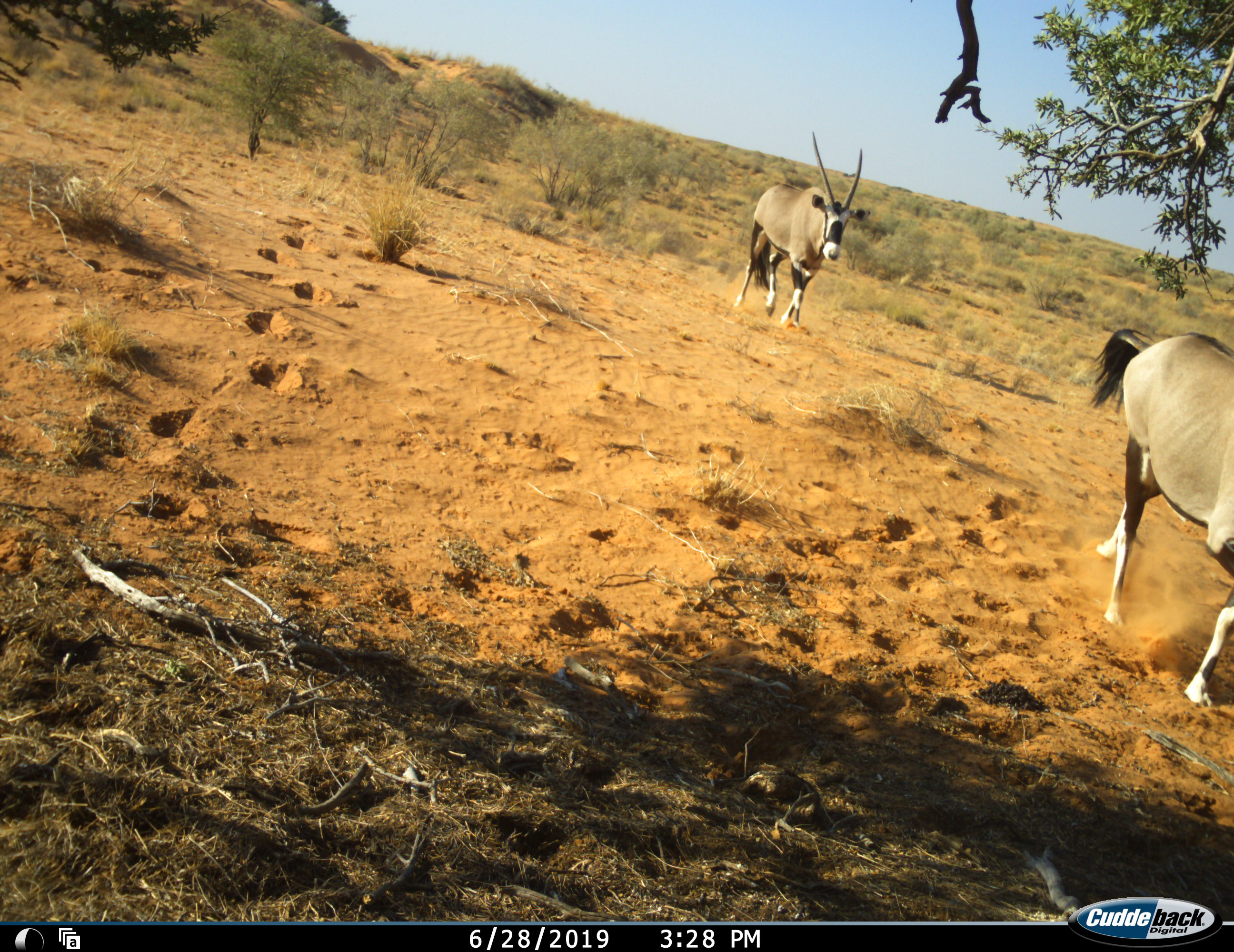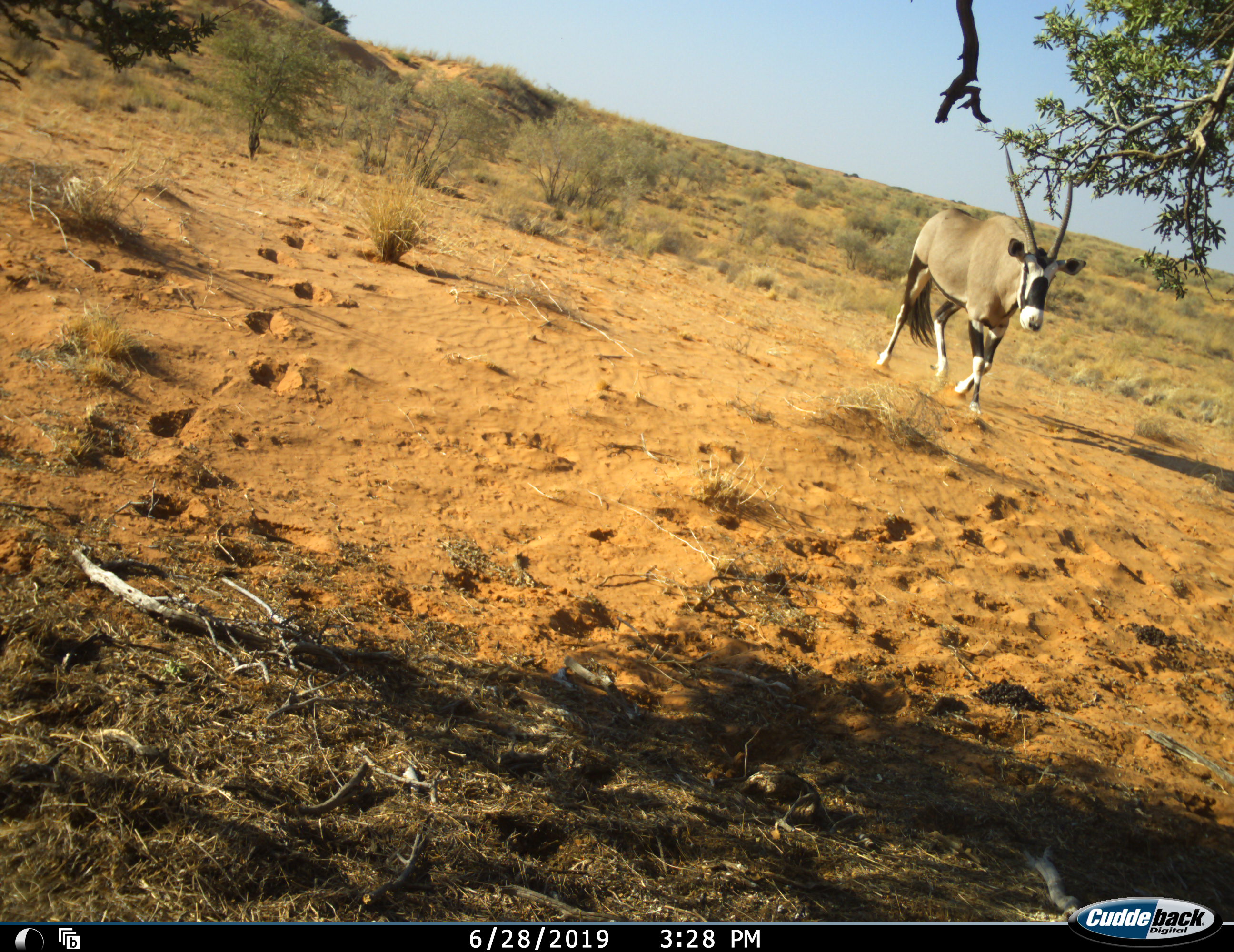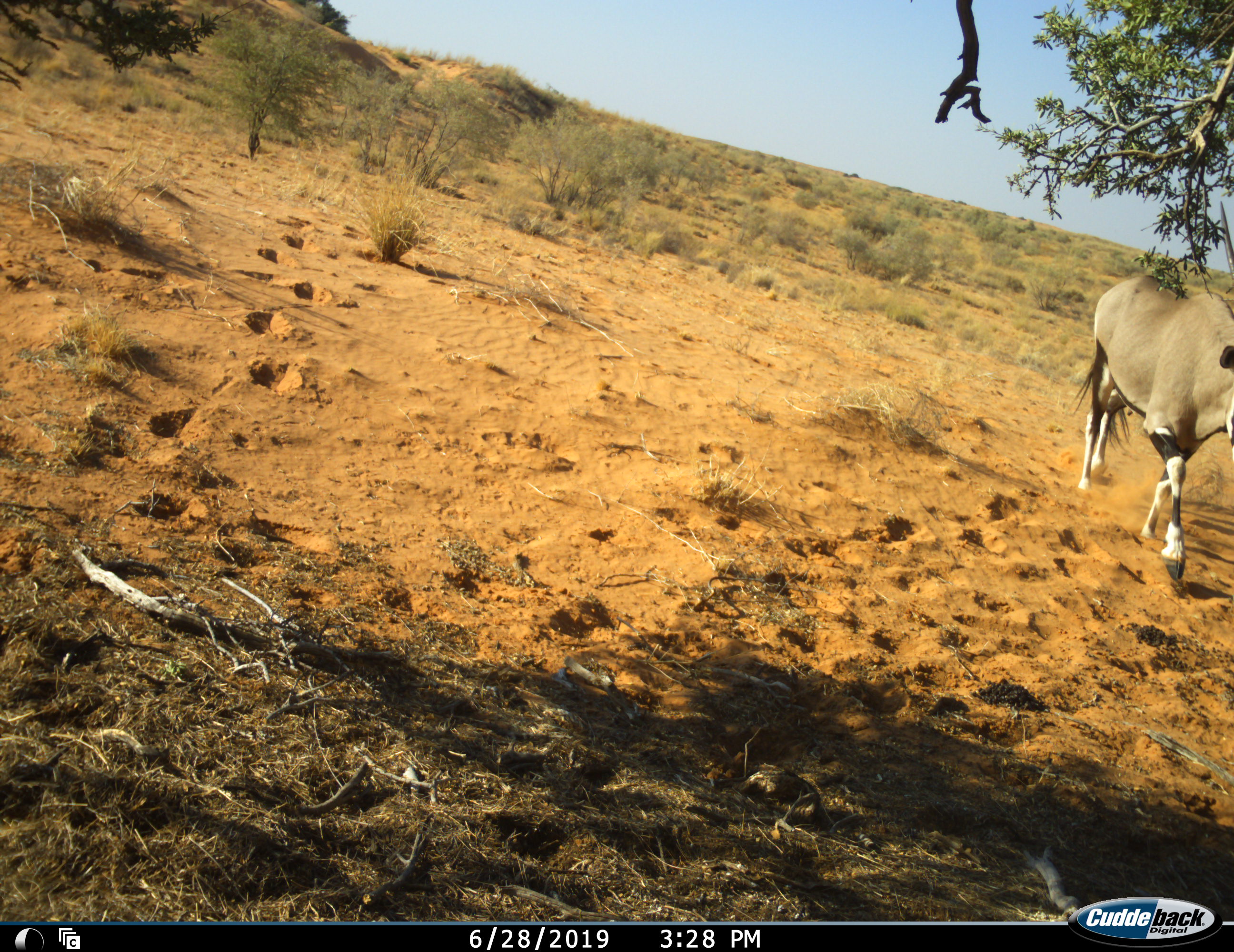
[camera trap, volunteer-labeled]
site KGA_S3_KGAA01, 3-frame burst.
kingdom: Animalia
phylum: Chordata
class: Mammalia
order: Artiodactyla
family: Bovidae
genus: Oryx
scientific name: Oryx gazella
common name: gemsbok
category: oryx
Oryx (gemsbok) (Oryx gazella), count 2. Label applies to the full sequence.